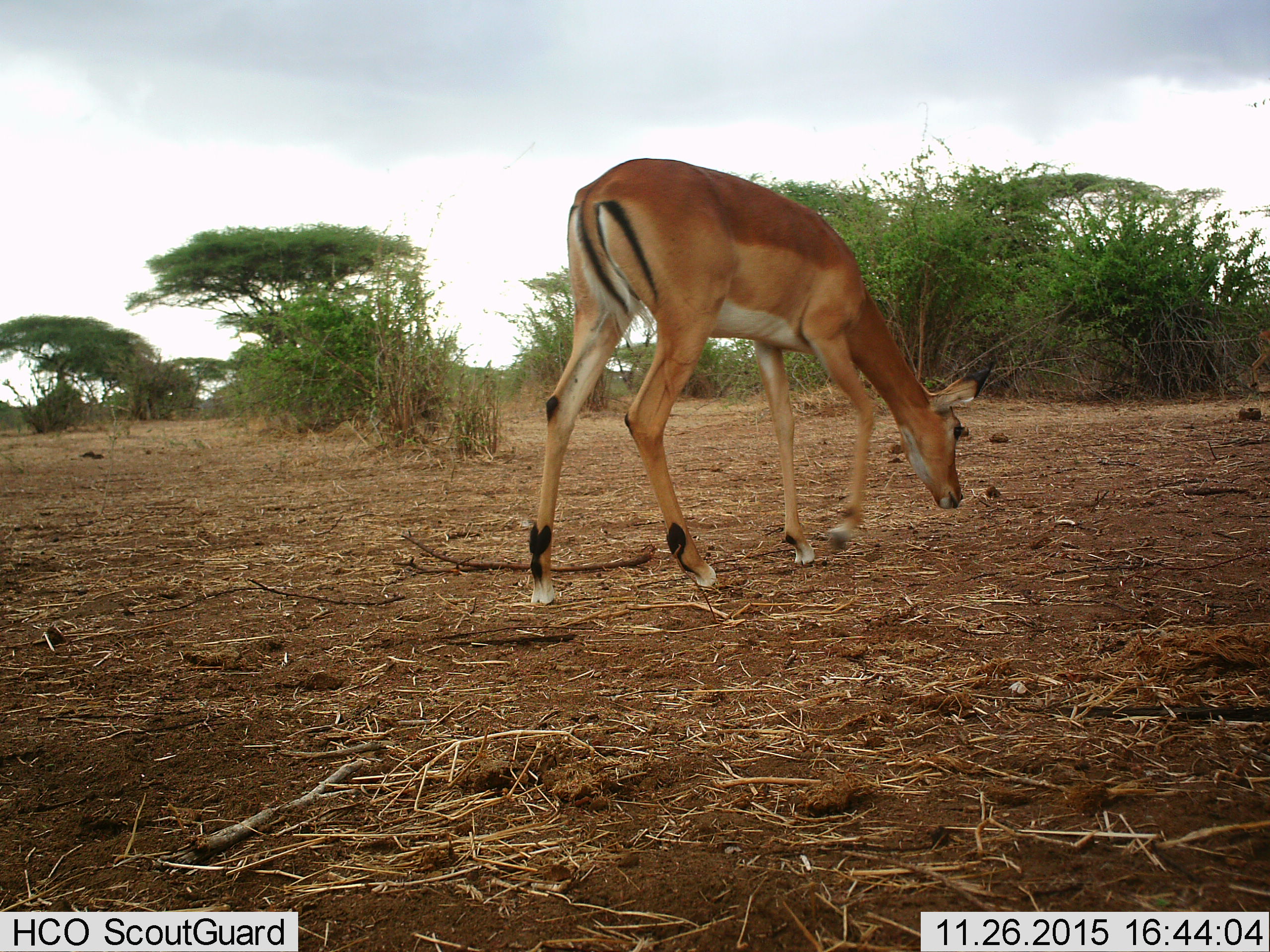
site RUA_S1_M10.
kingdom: Animalia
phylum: Chordata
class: Mammalia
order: Artiodactyla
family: Bovidae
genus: Aepyceros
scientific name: Aepyceros melampus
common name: impala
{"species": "impala (Aepyceros melampus)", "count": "1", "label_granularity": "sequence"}